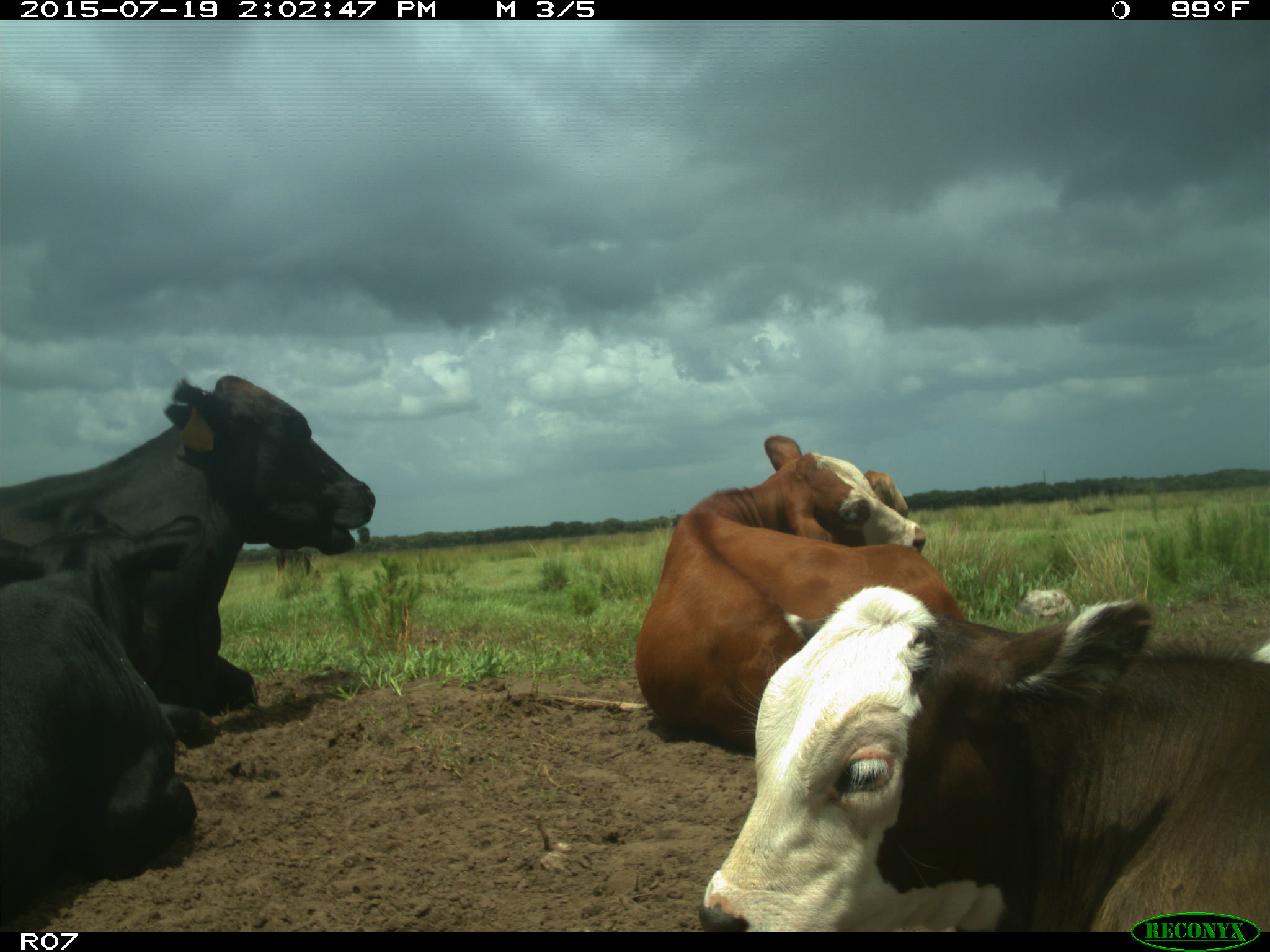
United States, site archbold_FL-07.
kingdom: Animalia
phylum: Chordata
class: Mammalia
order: Artiodactyla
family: Bovidae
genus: Bos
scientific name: Bos taurus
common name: domestic cow